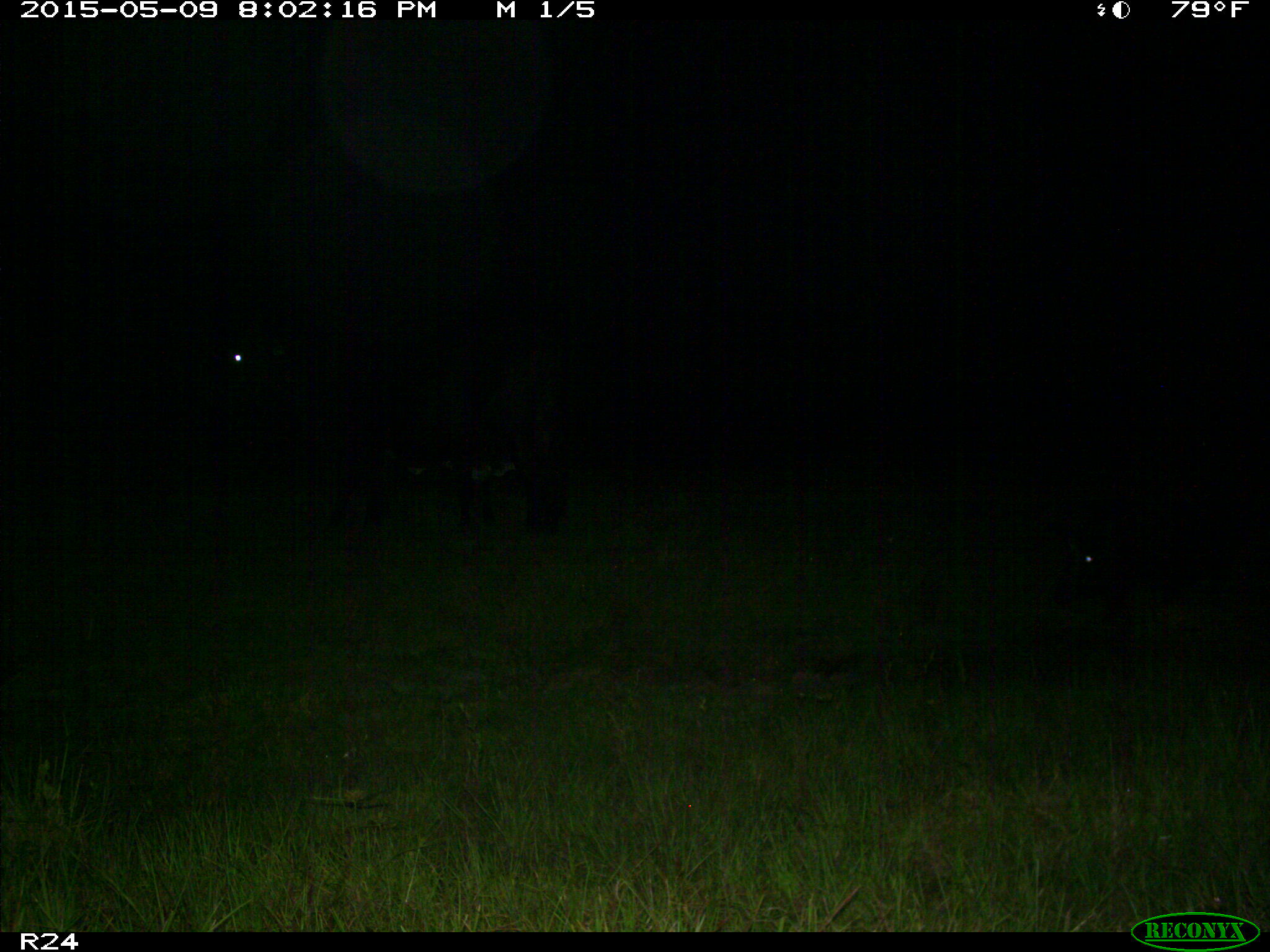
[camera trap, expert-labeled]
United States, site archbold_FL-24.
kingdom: Animalia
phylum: Chordata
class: Mammalia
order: Artiodactyla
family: Suidae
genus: Sus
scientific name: Sus scrofa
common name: wild boar